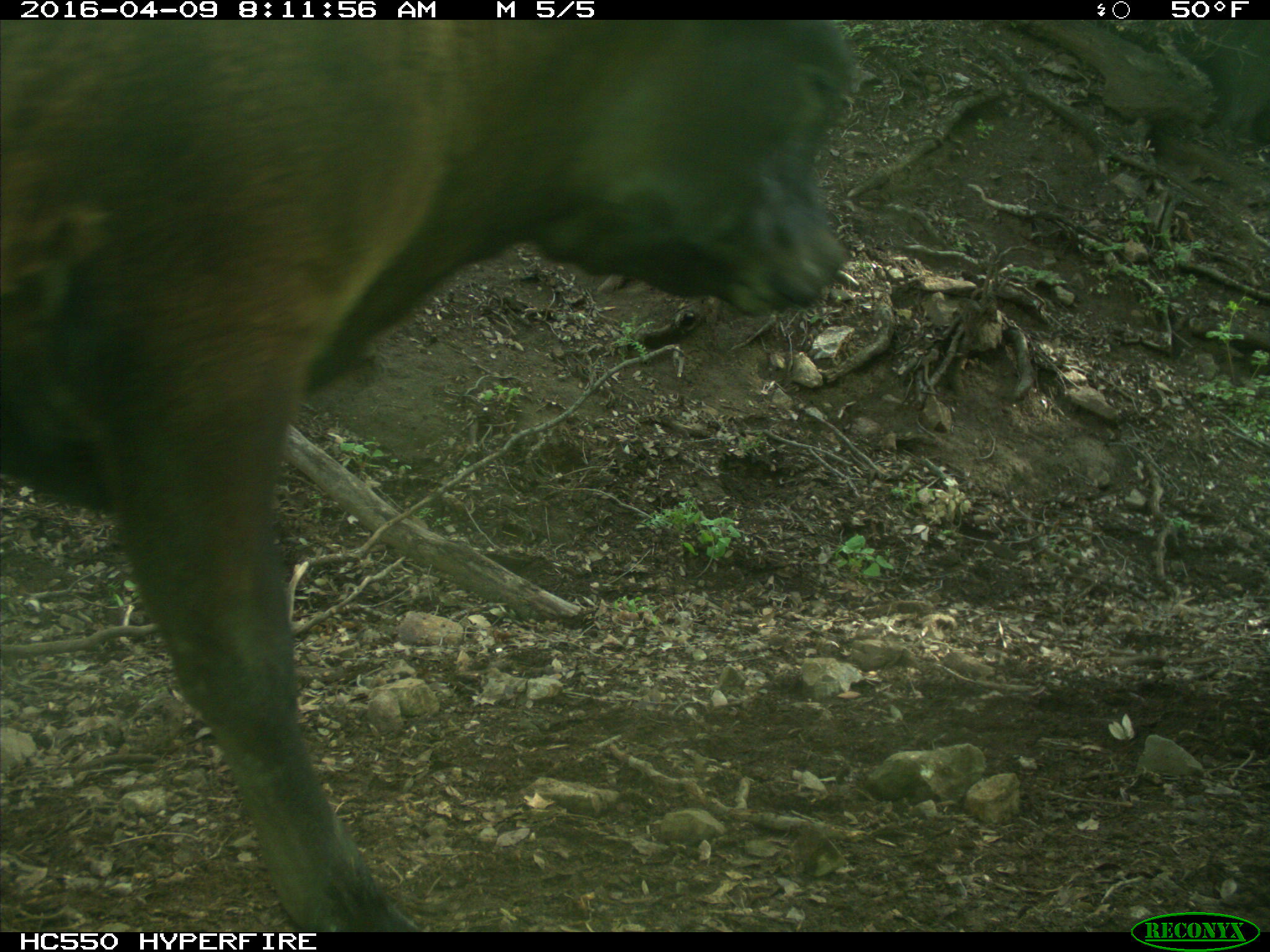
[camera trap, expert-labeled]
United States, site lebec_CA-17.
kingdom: Animalia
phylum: Chordata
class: Mammalia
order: Artiodactyla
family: Bovidae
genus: Bos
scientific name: Bos taurus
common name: domestic cow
Bos taurus (domestic cow).